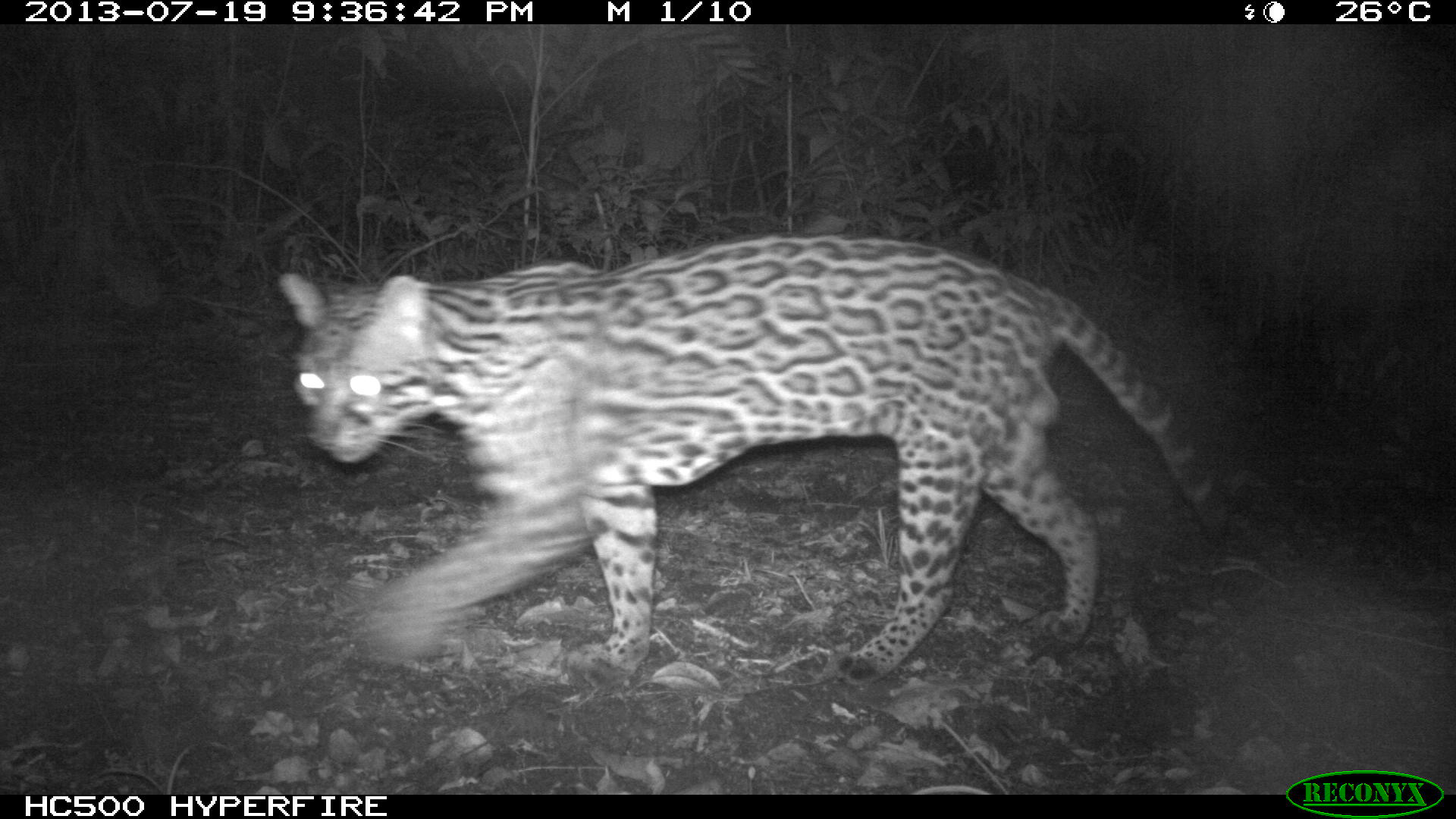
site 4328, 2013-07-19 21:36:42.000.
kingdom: Animalia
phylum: Chordata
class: Mammalia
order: Carnivora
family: Felidae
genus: Leopardus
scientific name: Leopardus pardalis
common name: ocelot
Leopardus pardalis (ocelot), count 1.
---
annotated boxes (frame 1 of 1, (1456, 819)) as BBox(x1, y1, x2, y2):
leopardus pardalis: BBox(273, 231, 1235, 677)